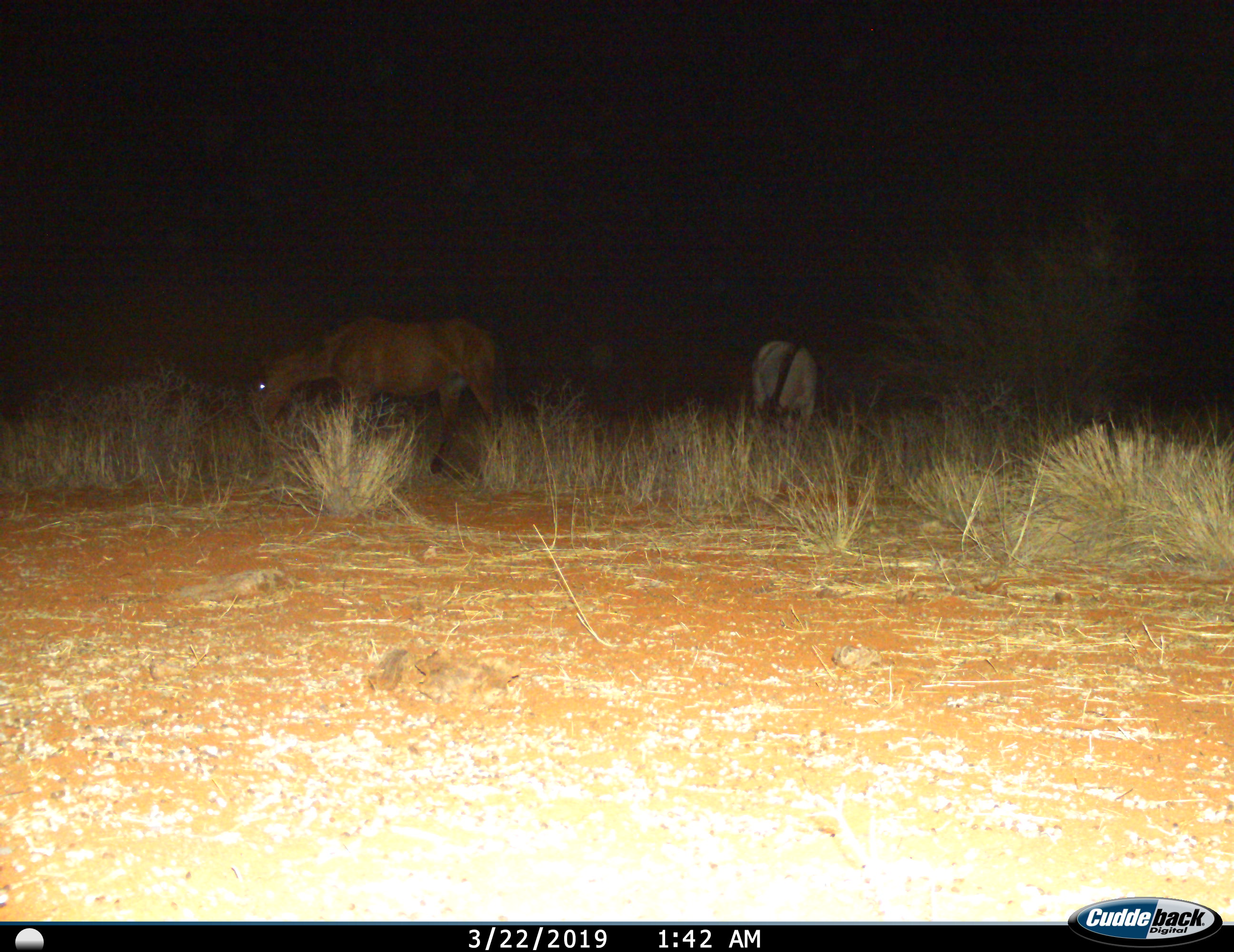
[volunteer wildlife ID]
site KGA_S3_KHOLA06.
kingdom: Animalia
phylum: Chordata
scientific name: Vertebrata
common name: domestic animal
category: domesticanimal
Domesticanimal (domestic animal) (Vertebrata), count 2. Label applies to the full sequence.